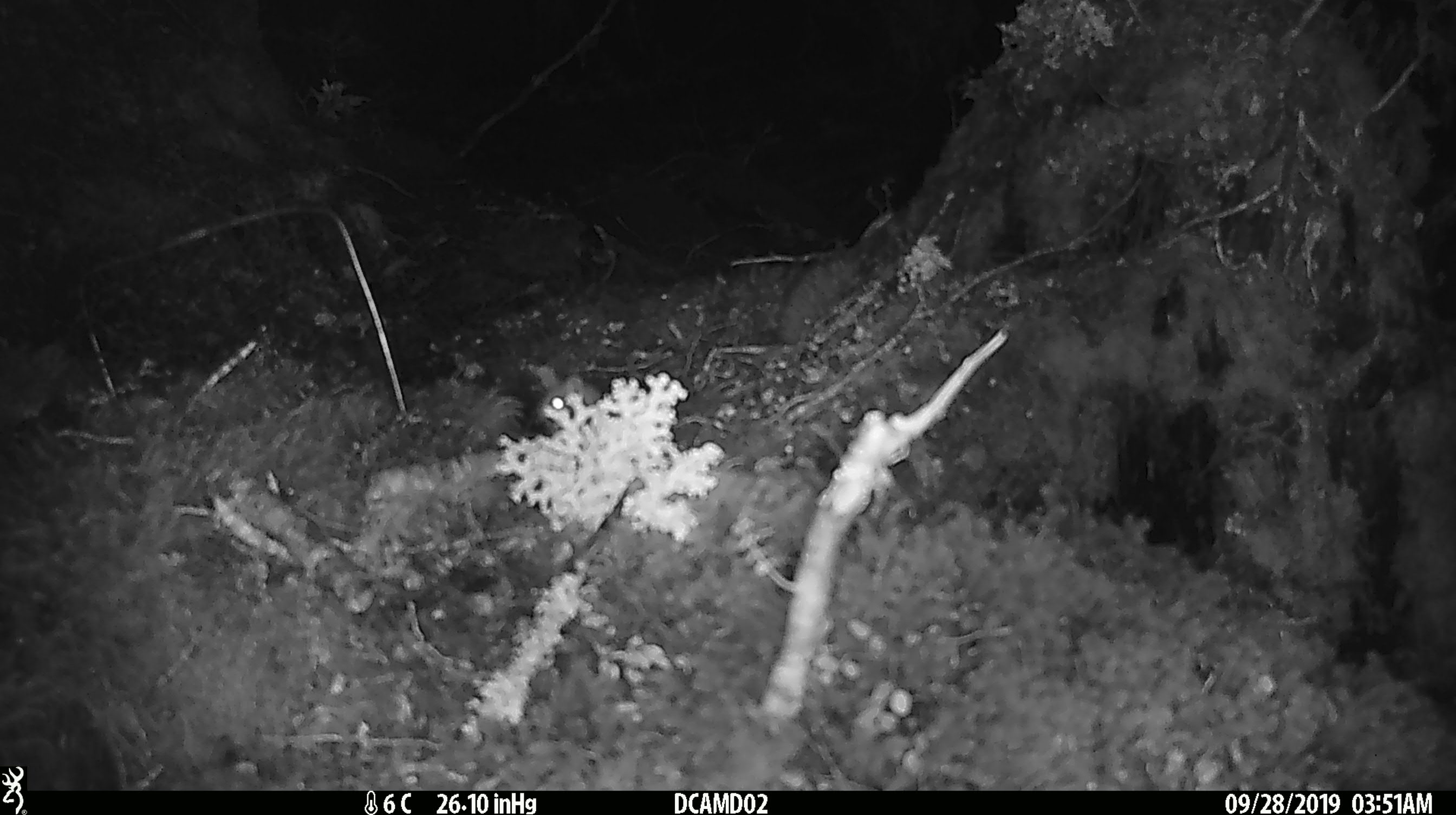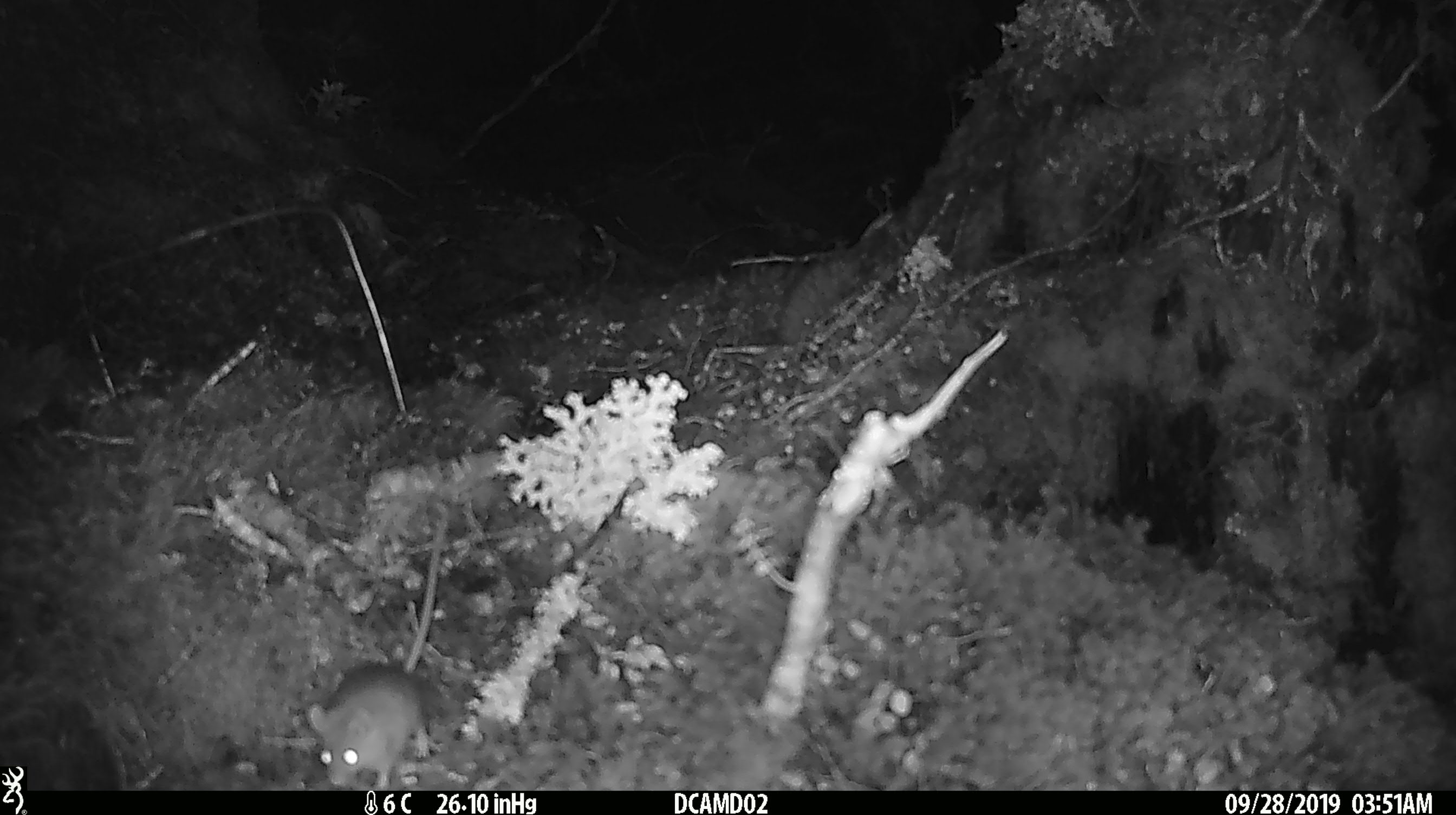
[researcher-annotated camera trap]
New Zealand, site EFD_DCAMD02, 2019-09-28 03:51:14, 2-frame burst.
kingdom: Animalia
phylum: Chordata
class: Mammalia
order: Rodentia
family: Muridae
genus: Mus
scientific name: Mus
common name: mouse